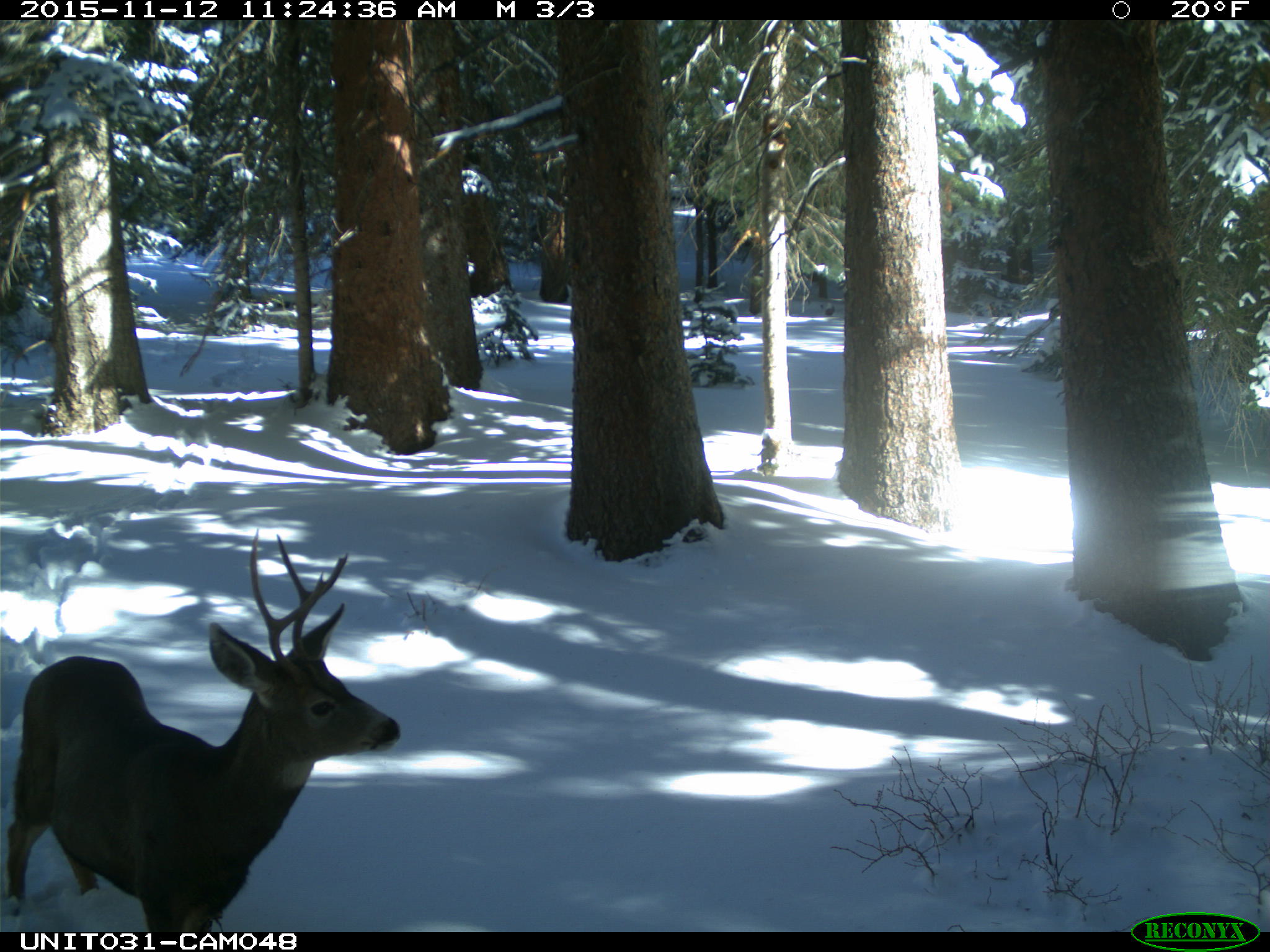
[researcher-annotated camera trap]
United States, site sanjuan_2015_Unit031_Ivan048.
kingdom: Animalia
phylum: Chordata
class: Mammalia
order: Artiodactyla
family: Cervidae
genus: Odocoileus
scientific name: Odocoileus hemionus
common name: mule deer